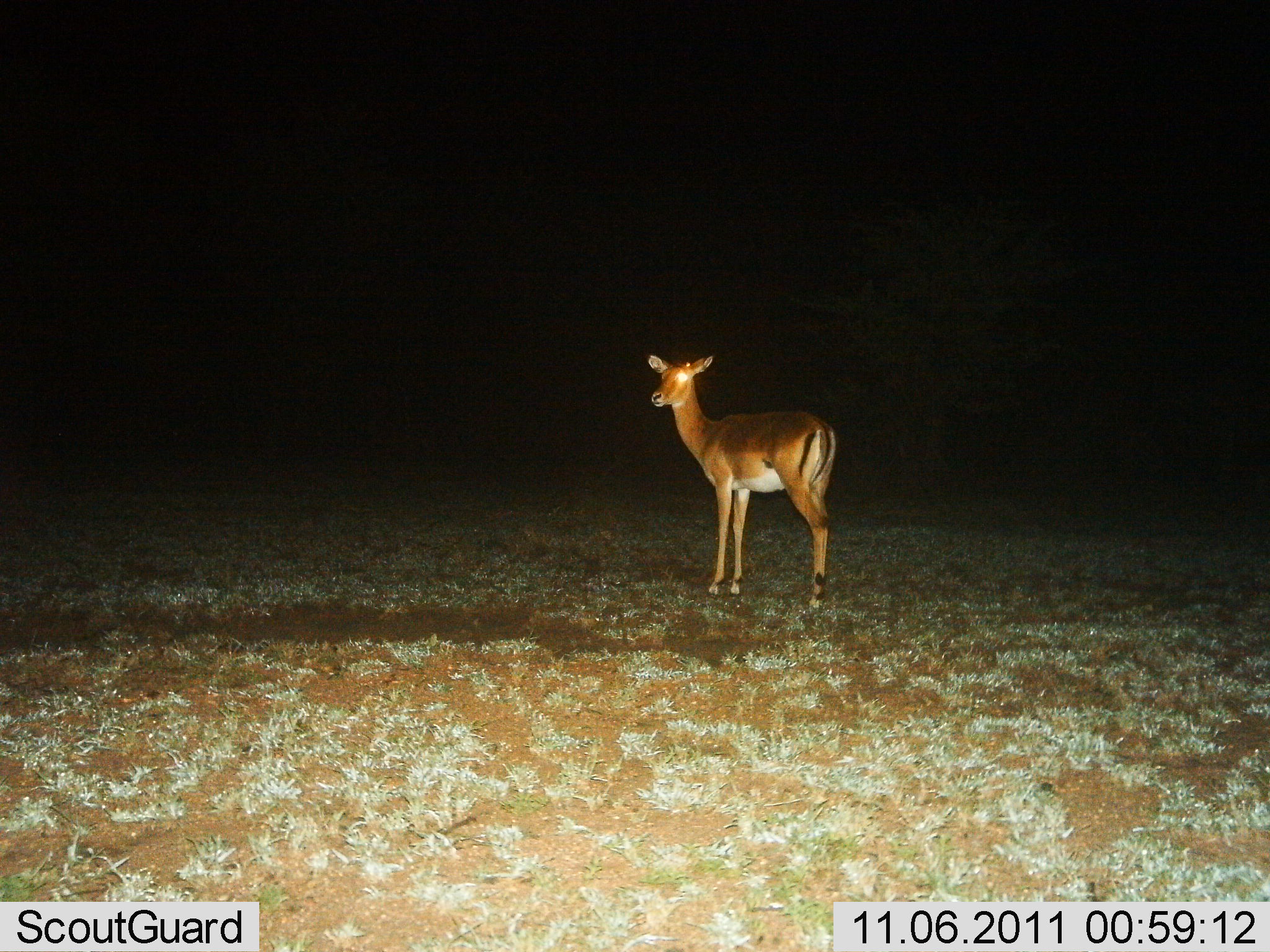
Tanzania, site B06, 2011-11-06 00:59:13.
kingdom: Animalia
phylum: Chordata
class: Mammalia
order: Artiodactyla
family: Bovidae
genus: Aepyceros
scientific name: Aepyceros melampus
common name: impala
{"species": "impala (Aepyceros melampus)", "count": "1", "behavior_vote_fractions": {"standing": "100%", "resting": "0%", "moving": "0%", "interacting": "0%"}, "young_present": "0%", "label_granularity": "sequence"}